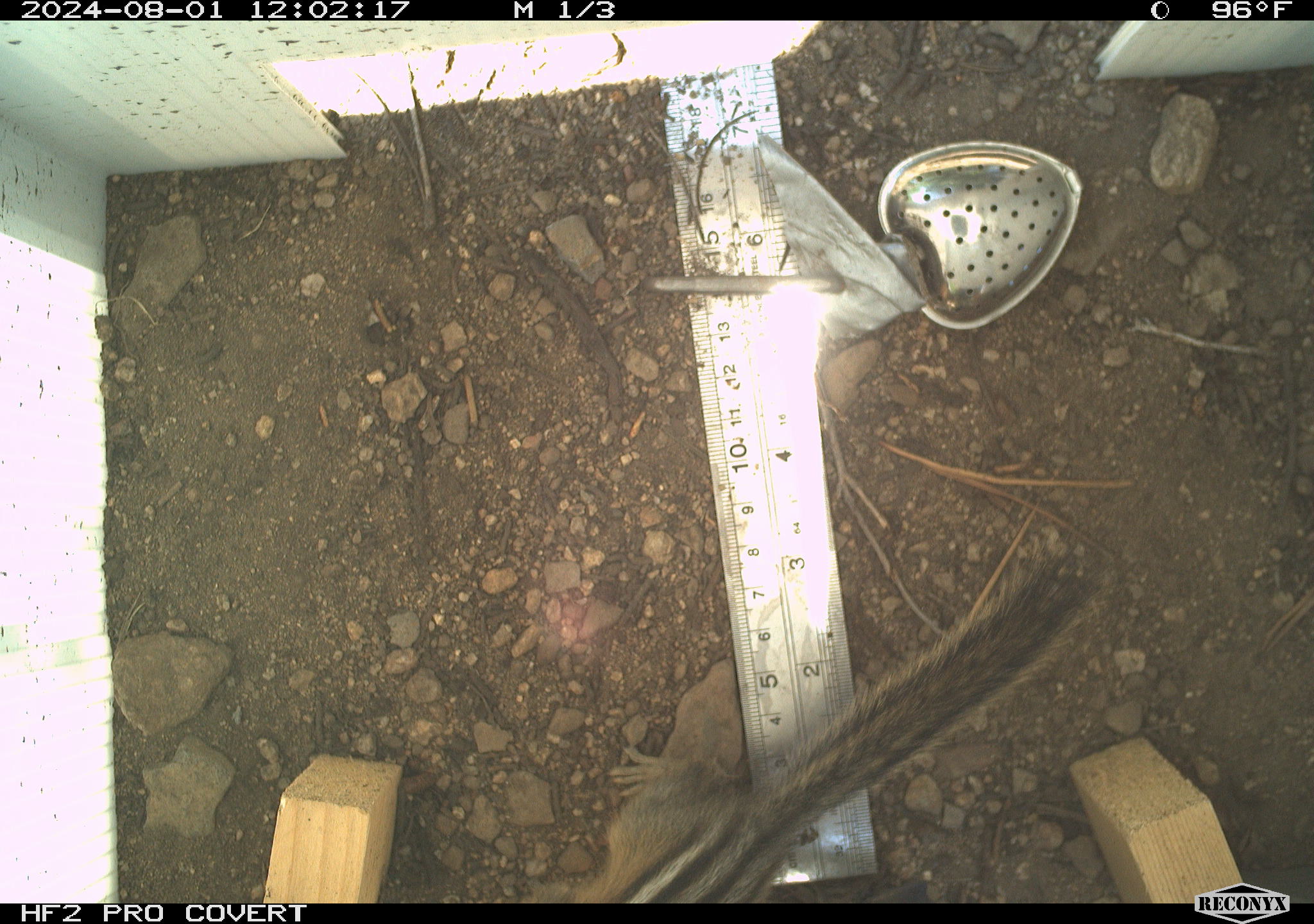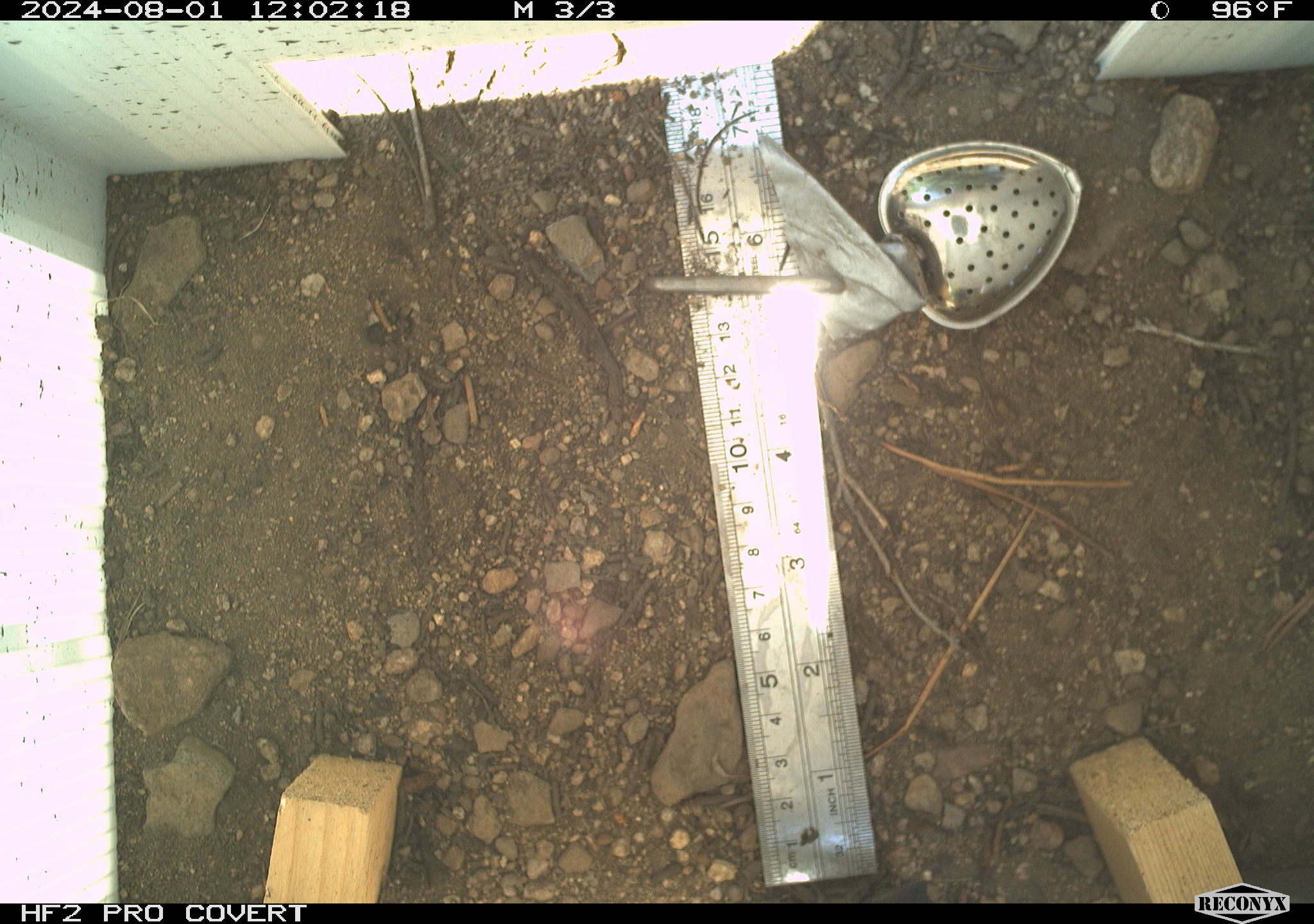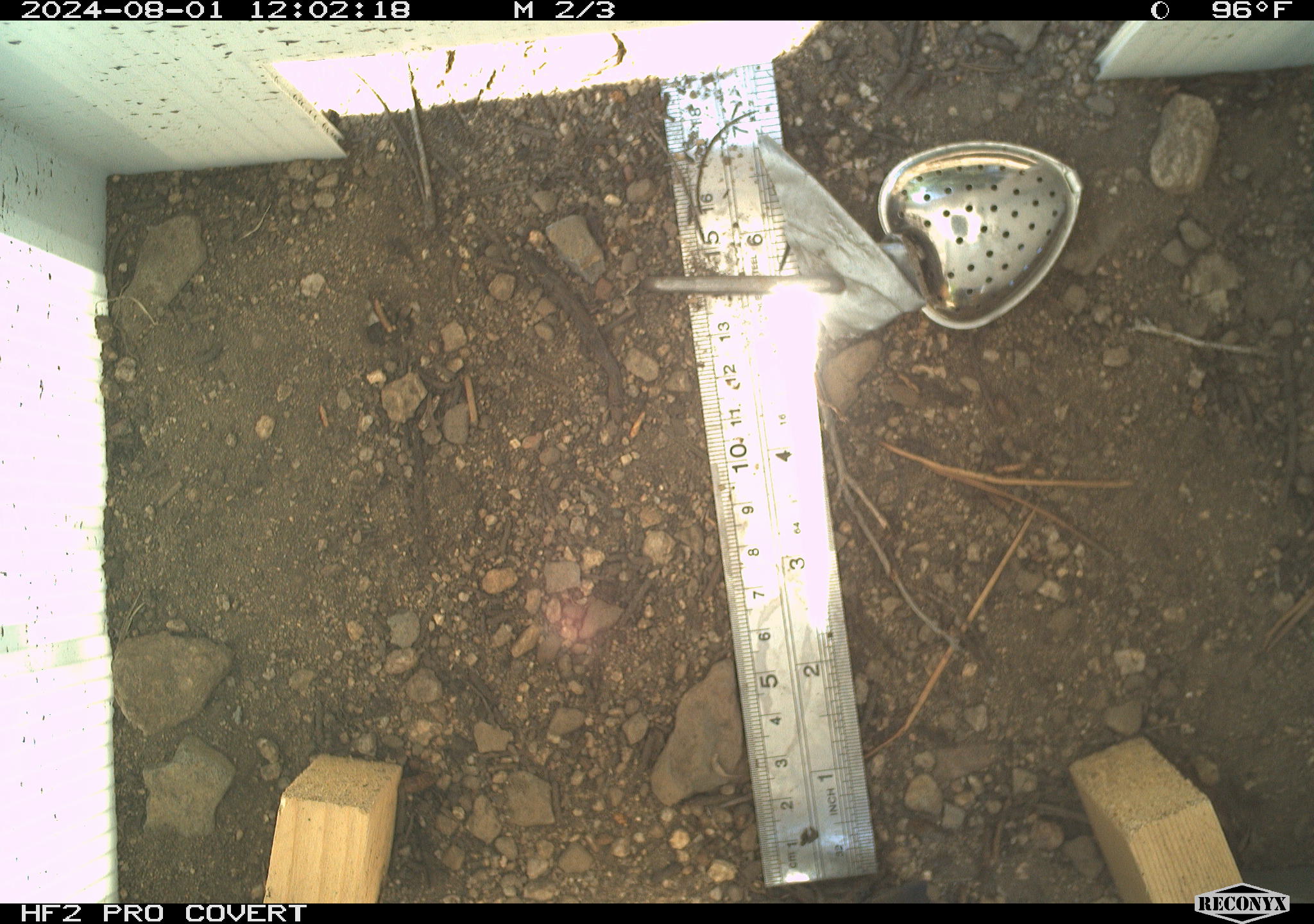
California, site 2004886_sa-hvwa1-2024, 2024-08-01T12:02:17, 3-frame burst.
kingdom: Animalia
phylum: Chordata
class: Mammalia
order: Rodentia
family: Sciuridae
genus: Neotamias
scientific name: Neotamias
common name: western chipmunks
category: neotamias species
Neotamias species (western chipmunks) (Neotamias).